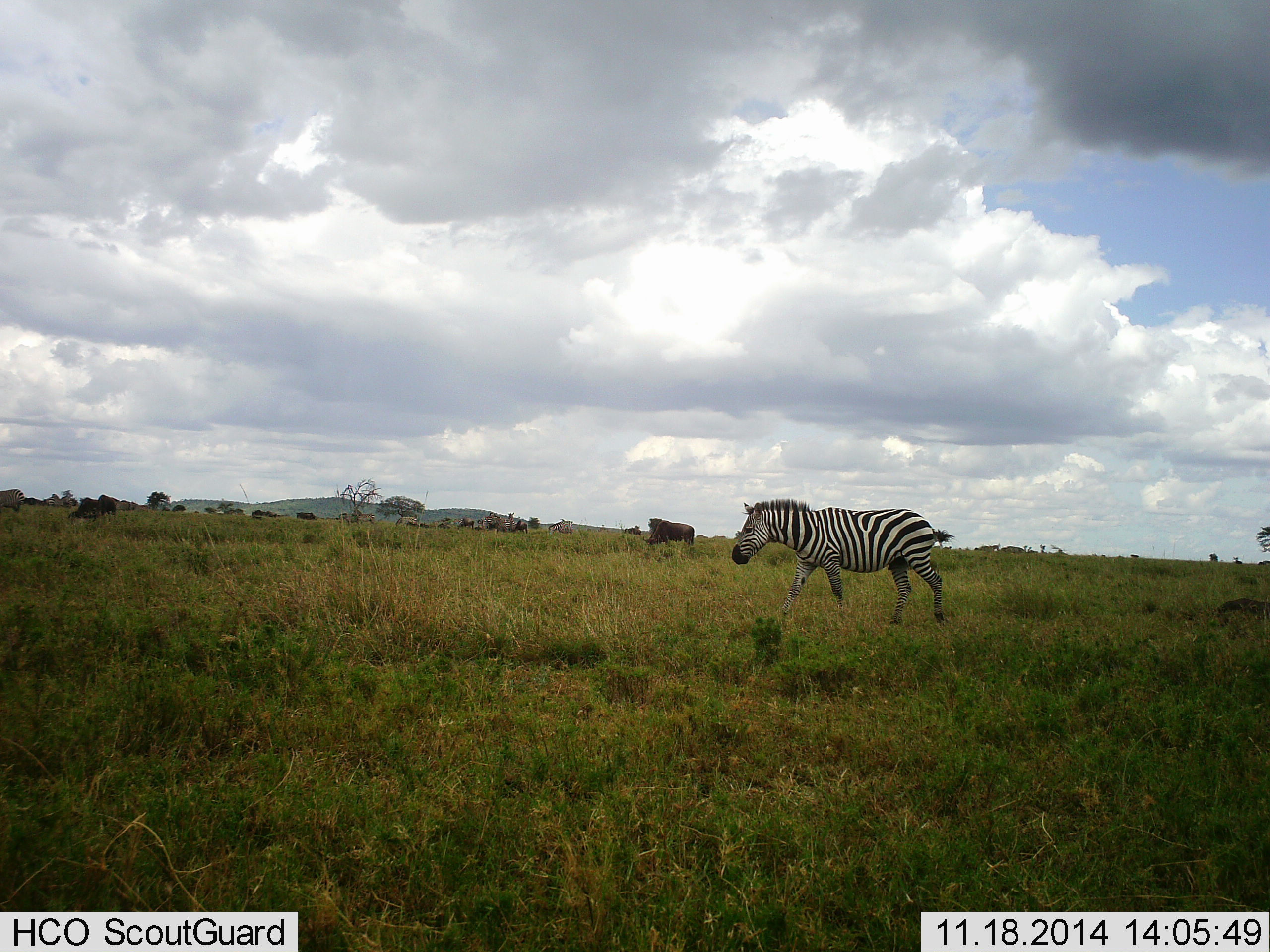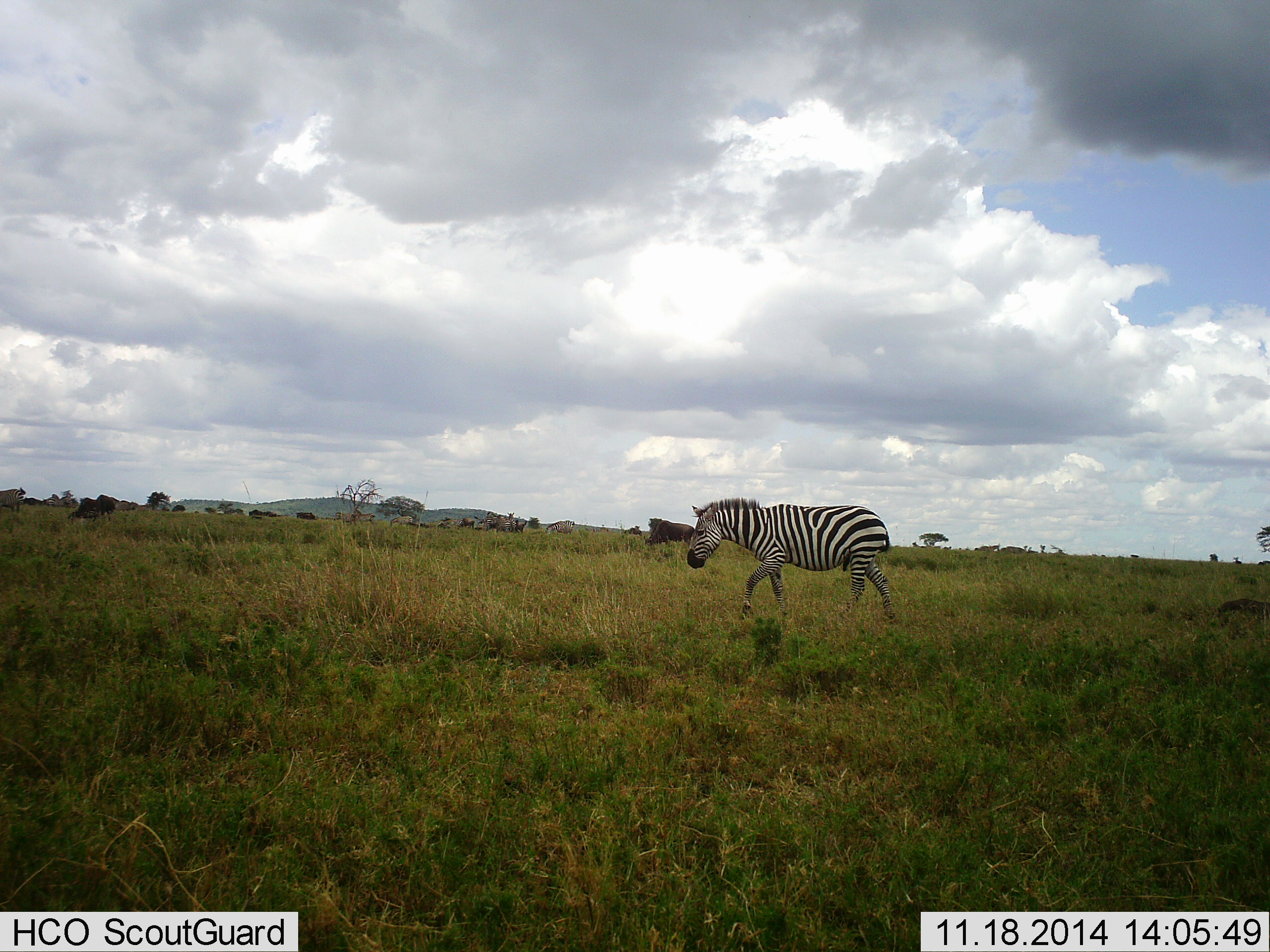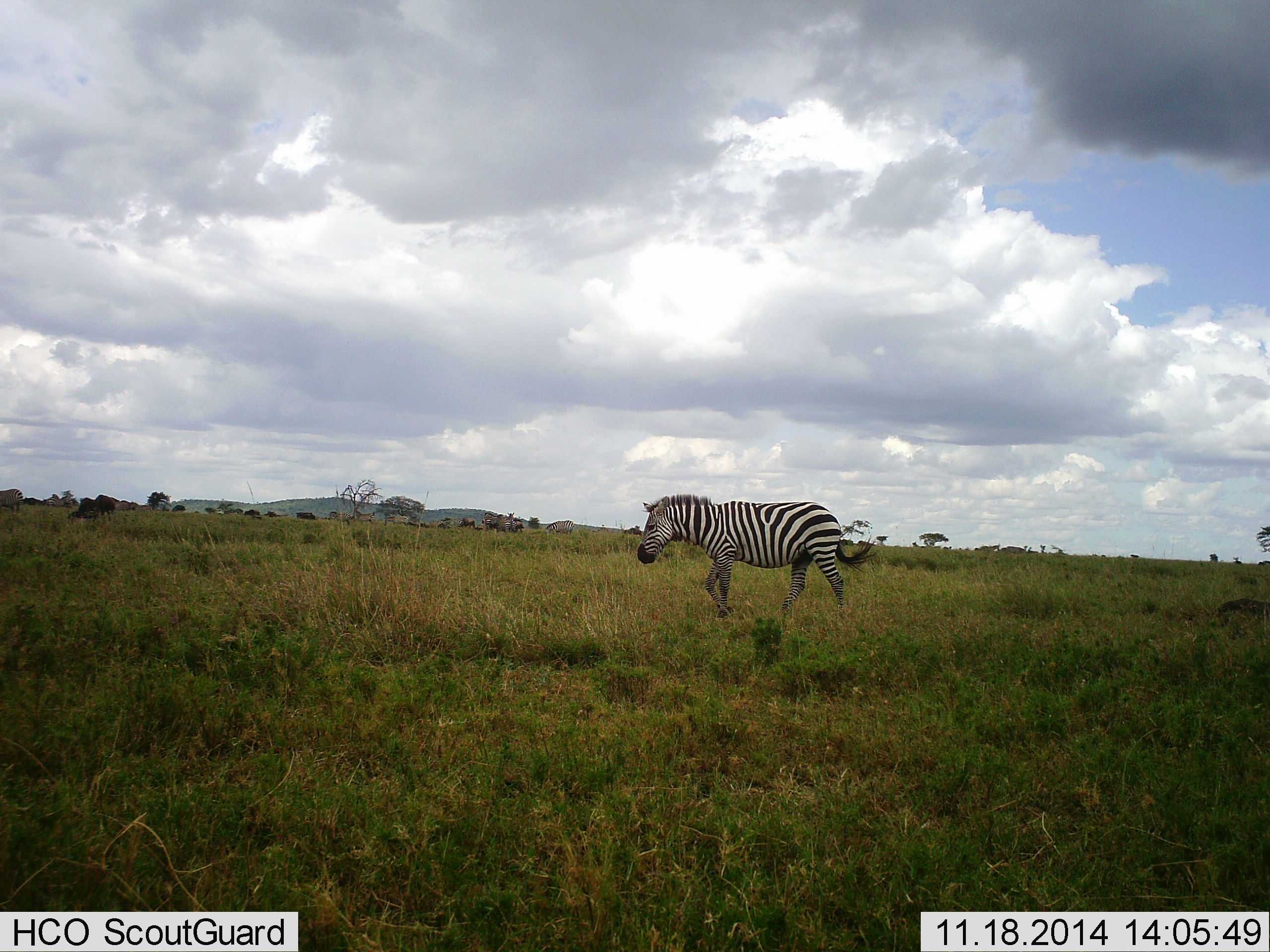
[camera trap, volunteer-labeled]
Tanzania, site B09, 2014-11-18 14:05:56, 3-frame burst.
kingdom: Animalia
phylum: Chordata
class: Mammalia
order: Perissodactyla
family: Equidae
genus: Equus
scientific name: Equus quagga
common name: plains zebra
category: zebra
Zebra (plains zebra) (Equus quagga), count 1. Behavior (volunteer vote fractions): standing 19%, resting 0%, moving 100%, interacting 0%. Young present (vote fraction): 0%. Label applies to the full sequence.